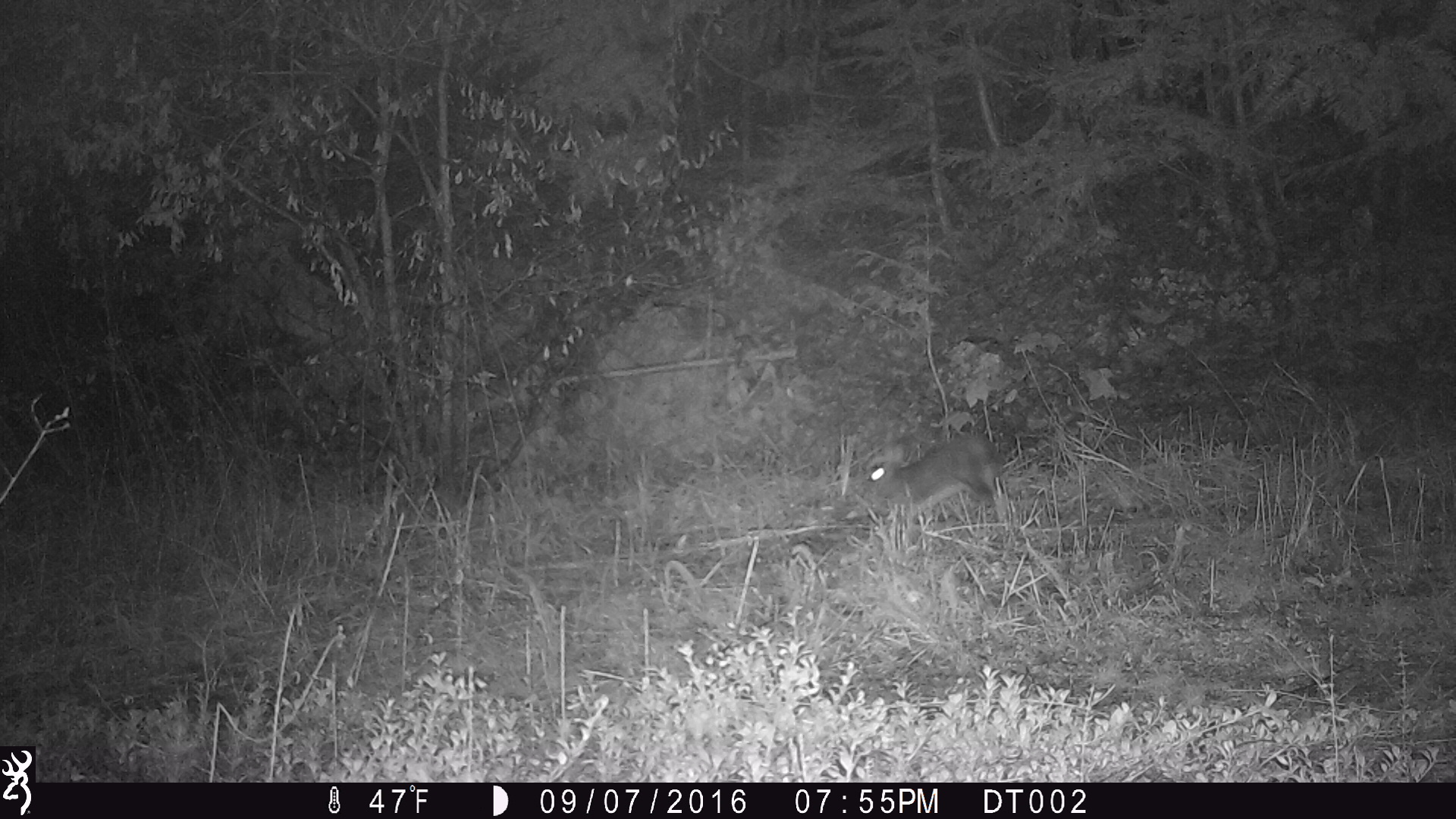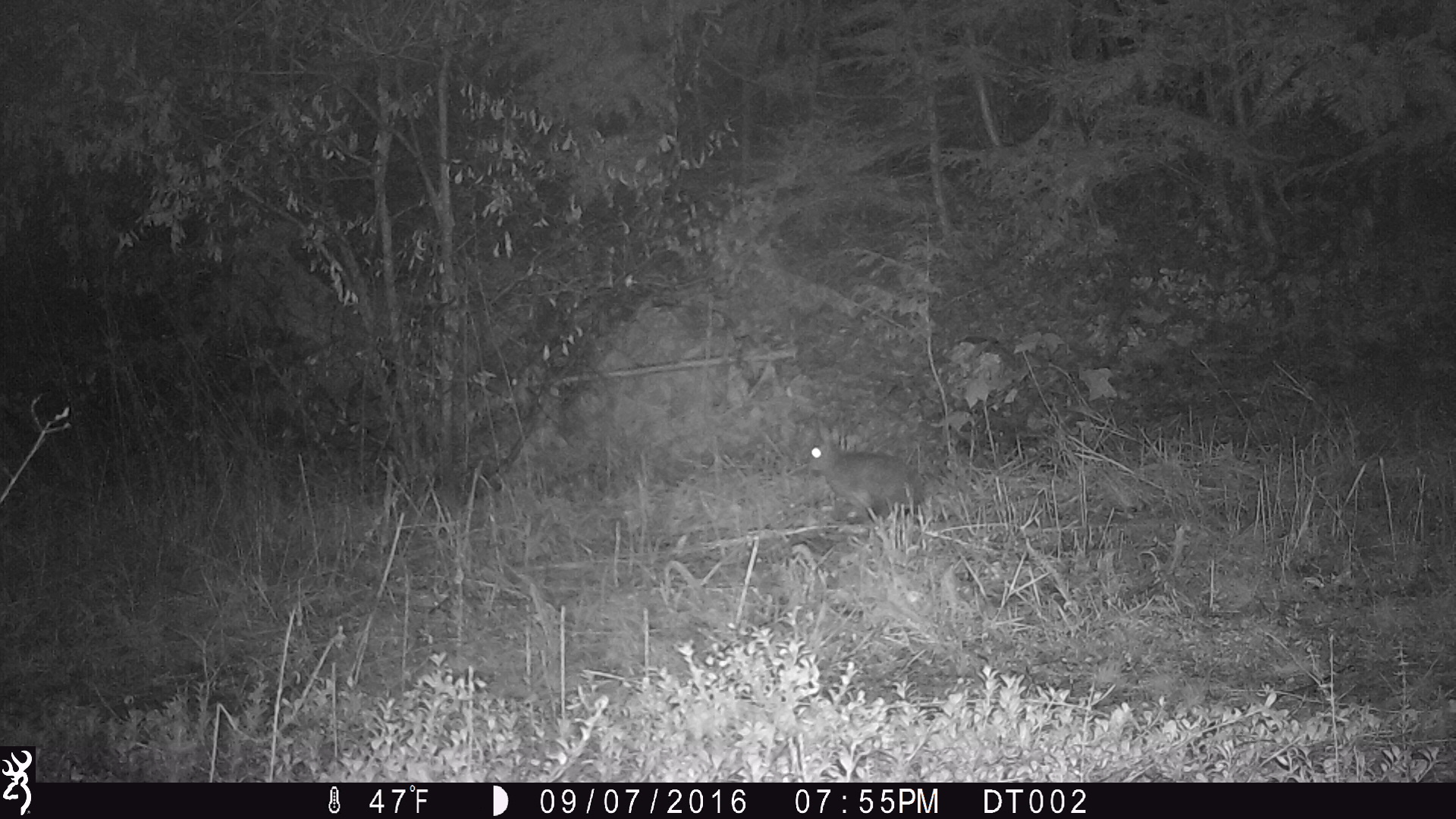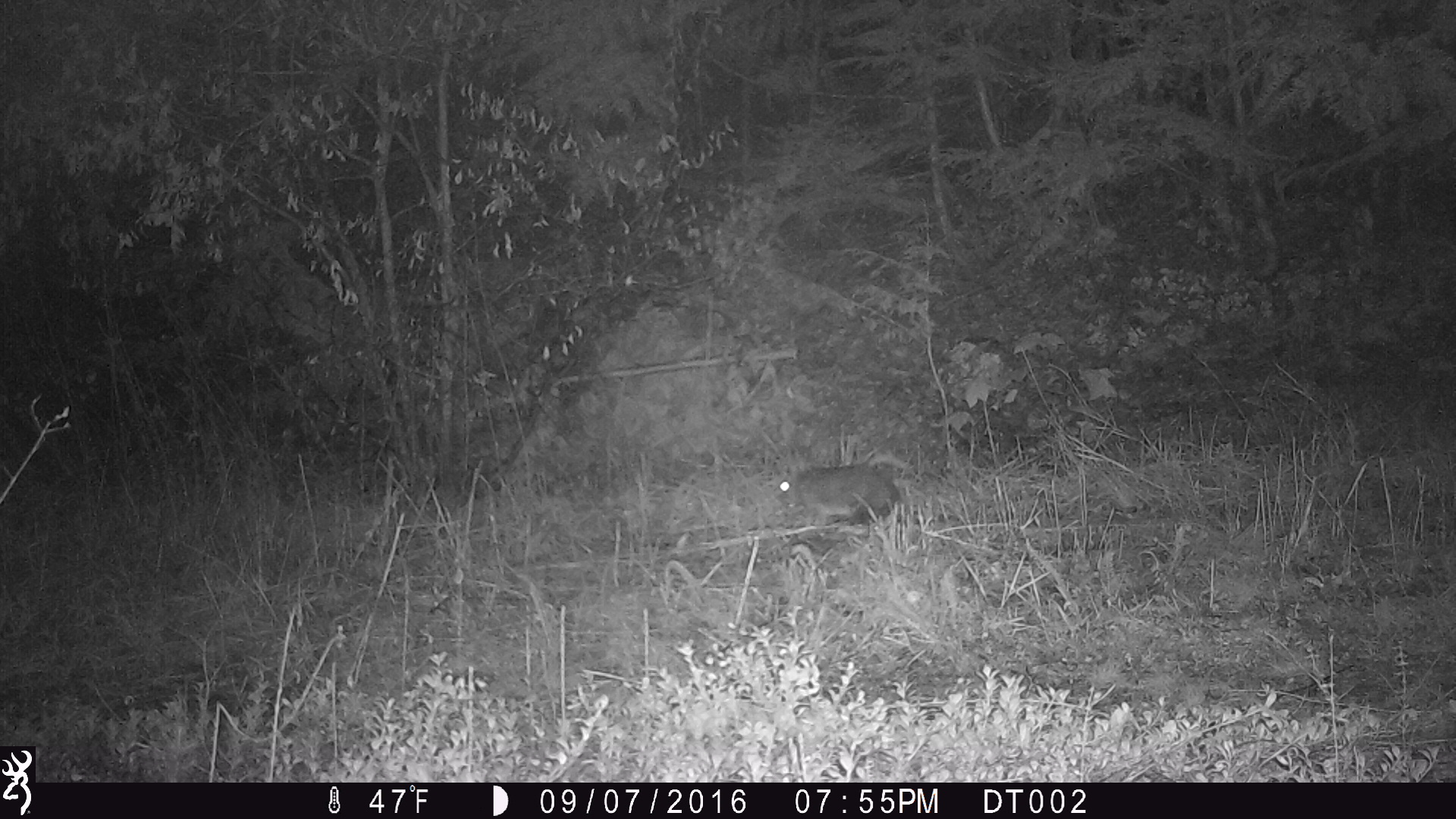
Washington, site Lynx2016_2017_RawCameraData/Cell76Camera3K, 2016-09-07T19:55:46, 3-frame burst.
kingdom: Animalia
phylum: Chordata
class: Mammalia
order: Lagomorpha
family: Leporidae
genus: Lepus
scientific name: Lepus americanus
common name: snowshoe hare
Lepus americanus (snowshoe hare). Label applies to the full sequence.